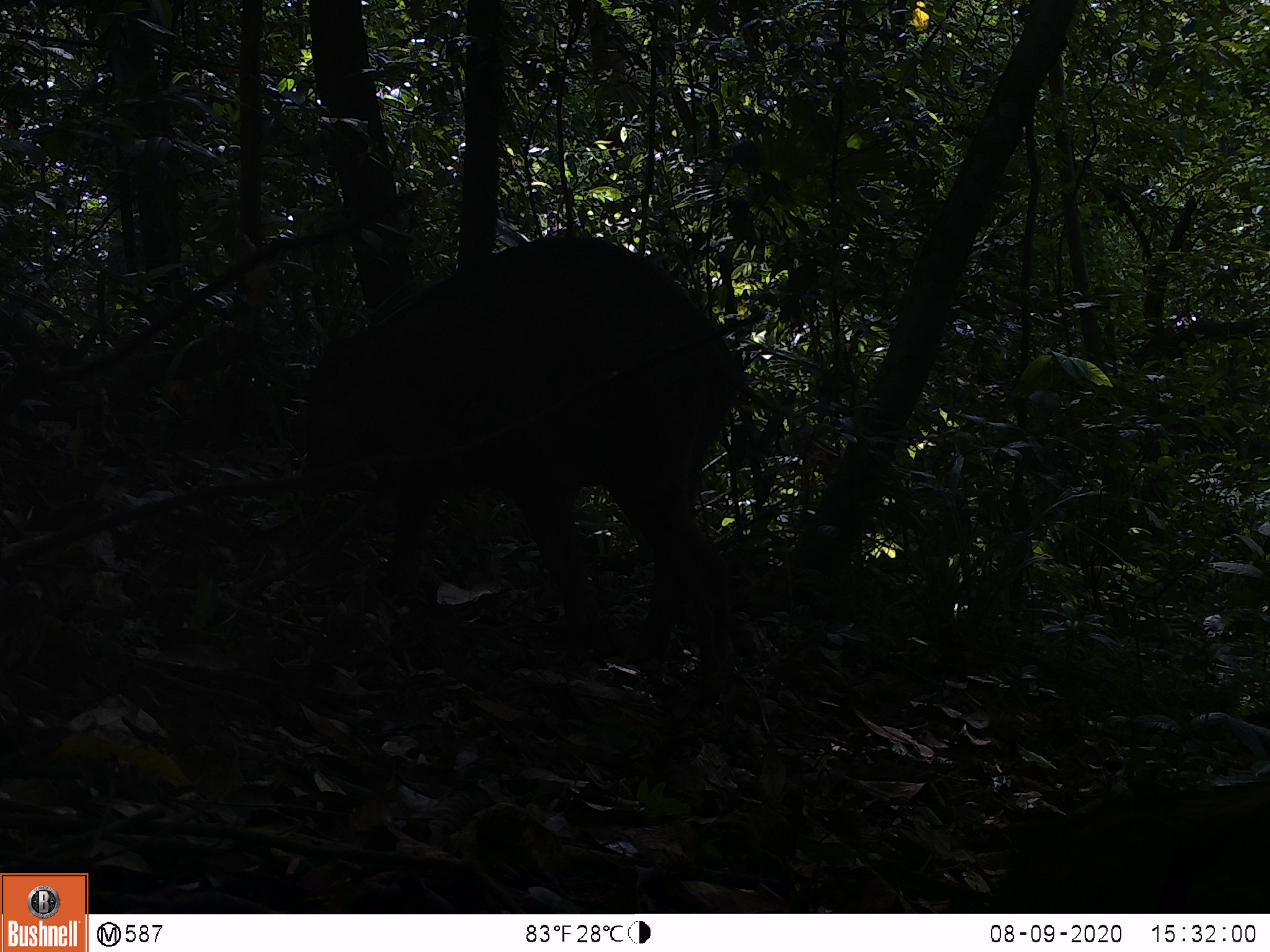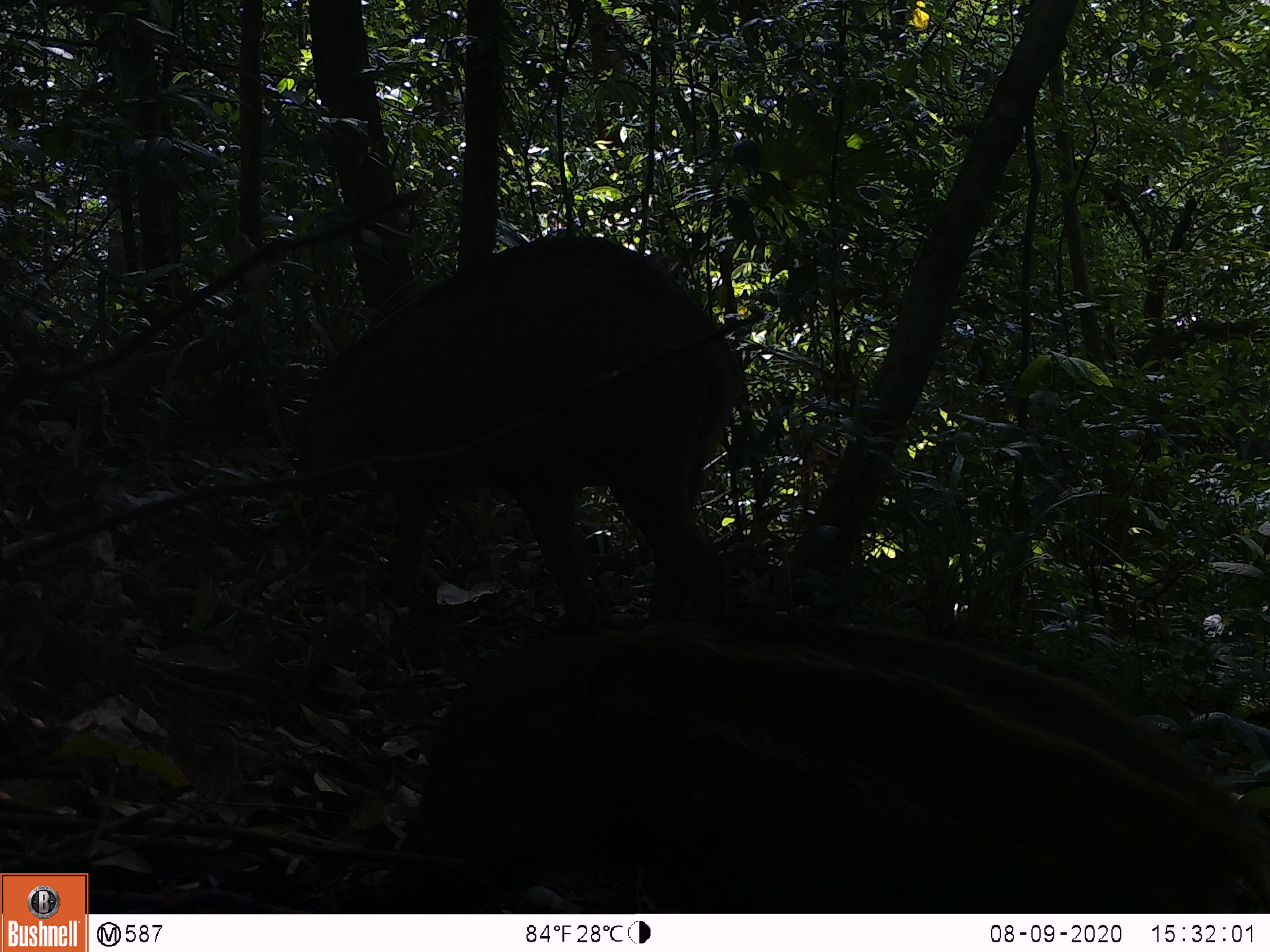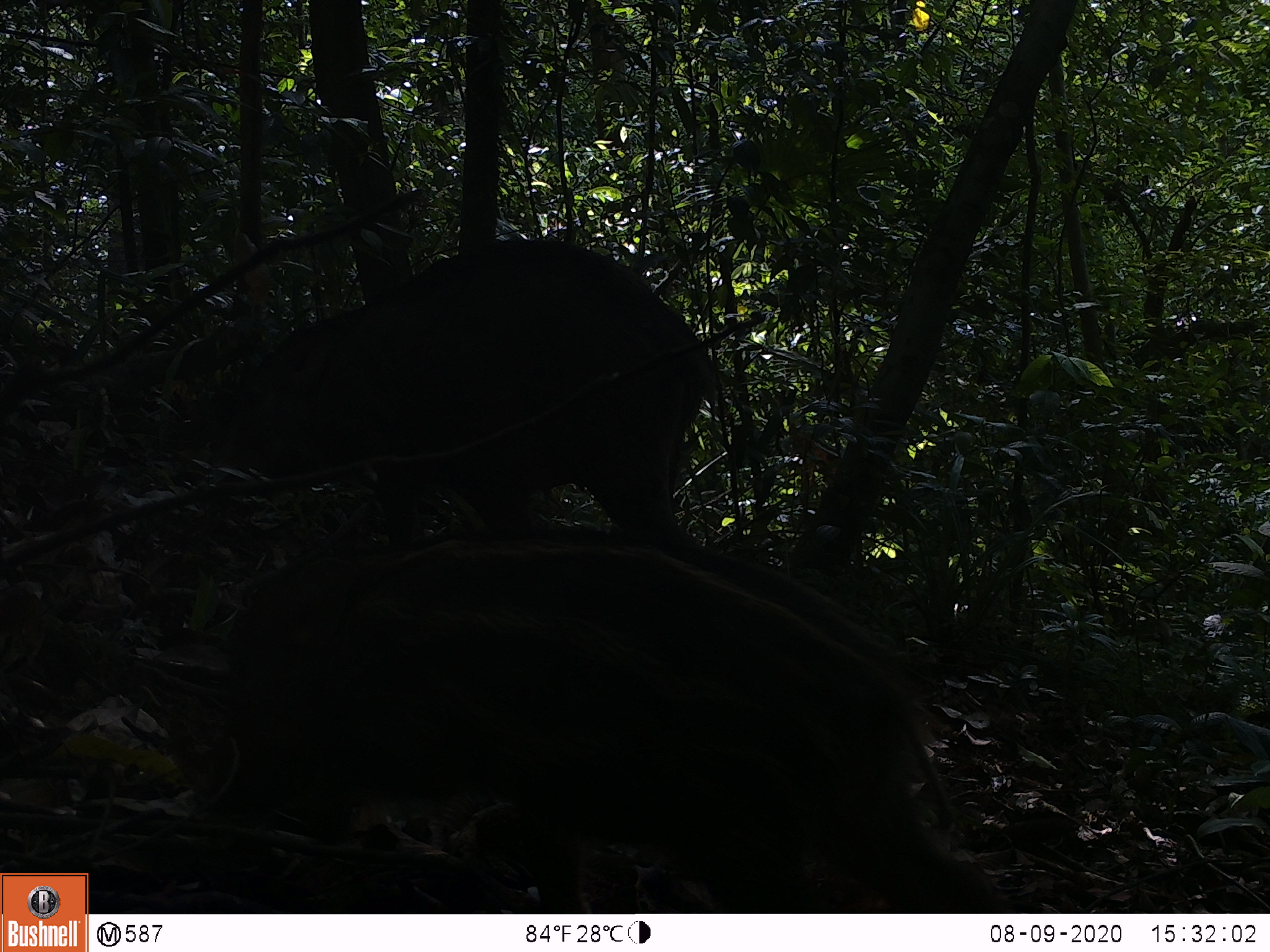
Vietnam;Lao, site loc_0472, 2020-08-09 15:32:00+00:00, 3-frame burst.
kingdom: Animalia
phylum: Chordata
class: Mammalia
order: Artiodactyla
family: Suidae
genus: Sus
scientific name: Sus scrofa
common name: eurasian wild pig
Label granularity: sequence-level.